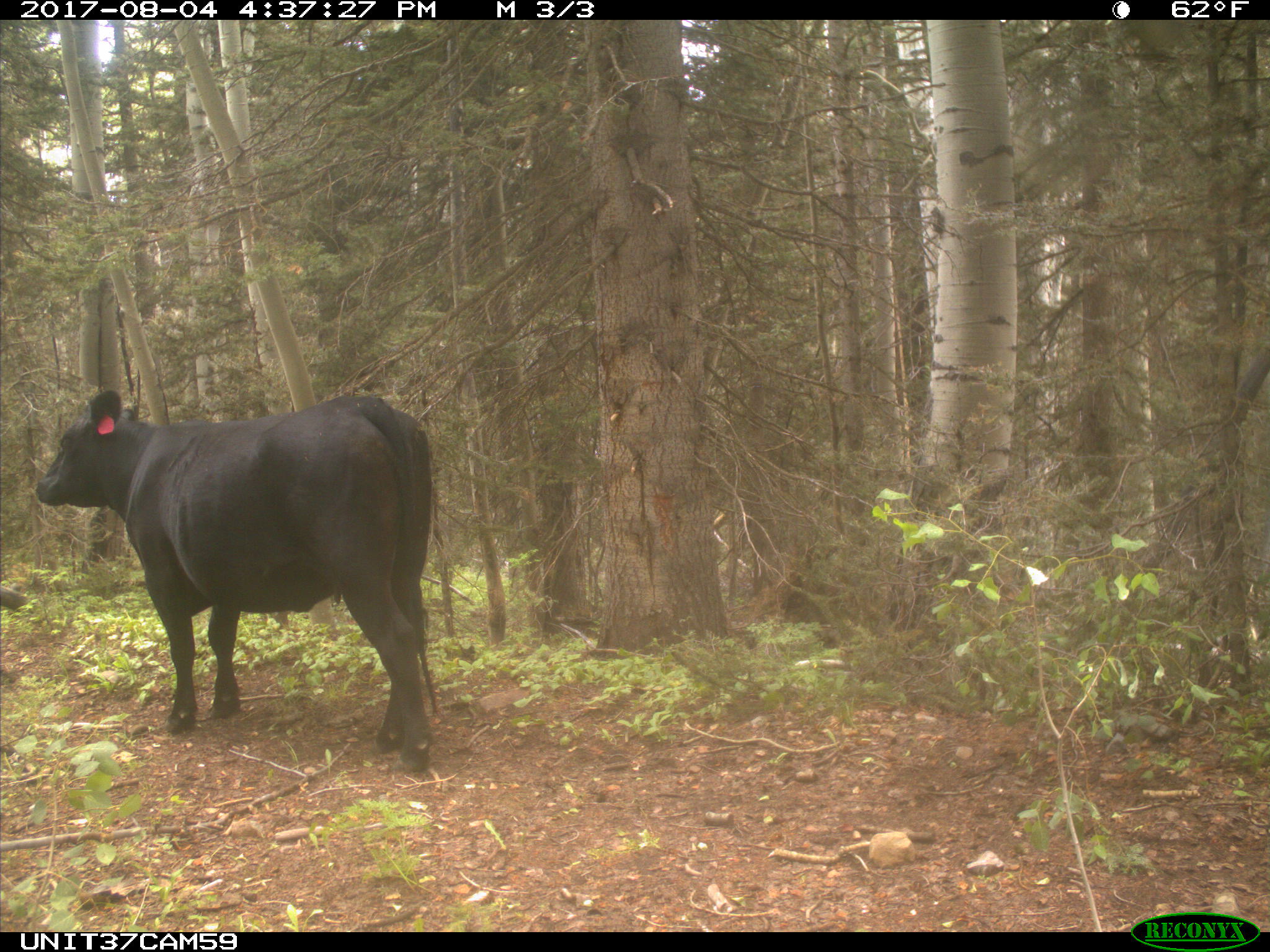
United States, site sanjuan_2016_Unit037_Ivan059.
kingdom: Animalia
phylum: Chordata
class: Mammalia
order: Artiodactyla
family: Bovidae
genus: Bos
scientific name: Bos taurus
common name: domestic cow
Bos taurus (domestic cow).